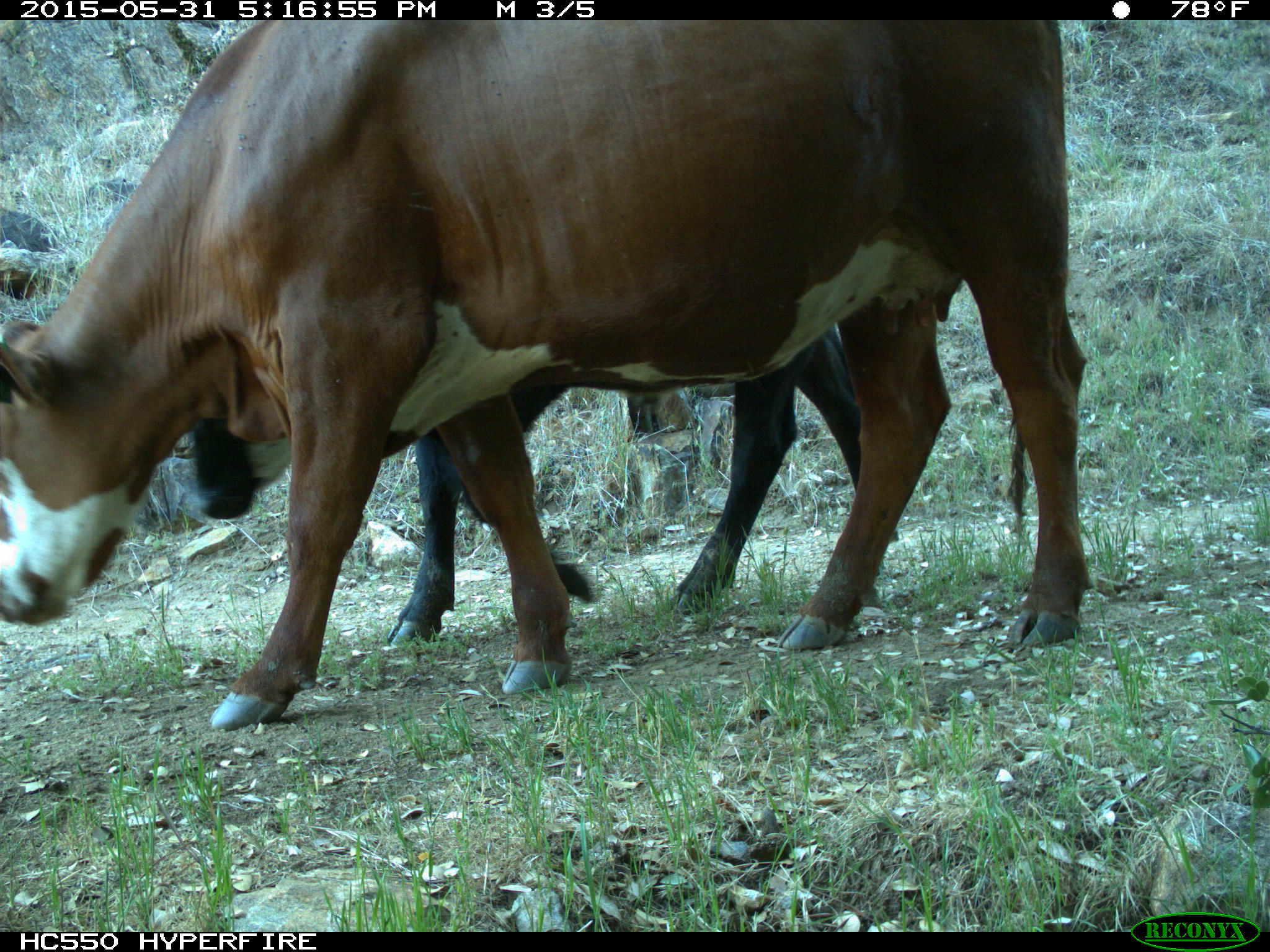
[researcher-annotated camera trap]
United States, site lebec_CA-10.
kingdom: Animalia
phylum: Chordata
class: Mammalia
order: Artiodactyla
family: Bovidae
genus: Bos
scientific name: Bos taurus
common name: domestic cow